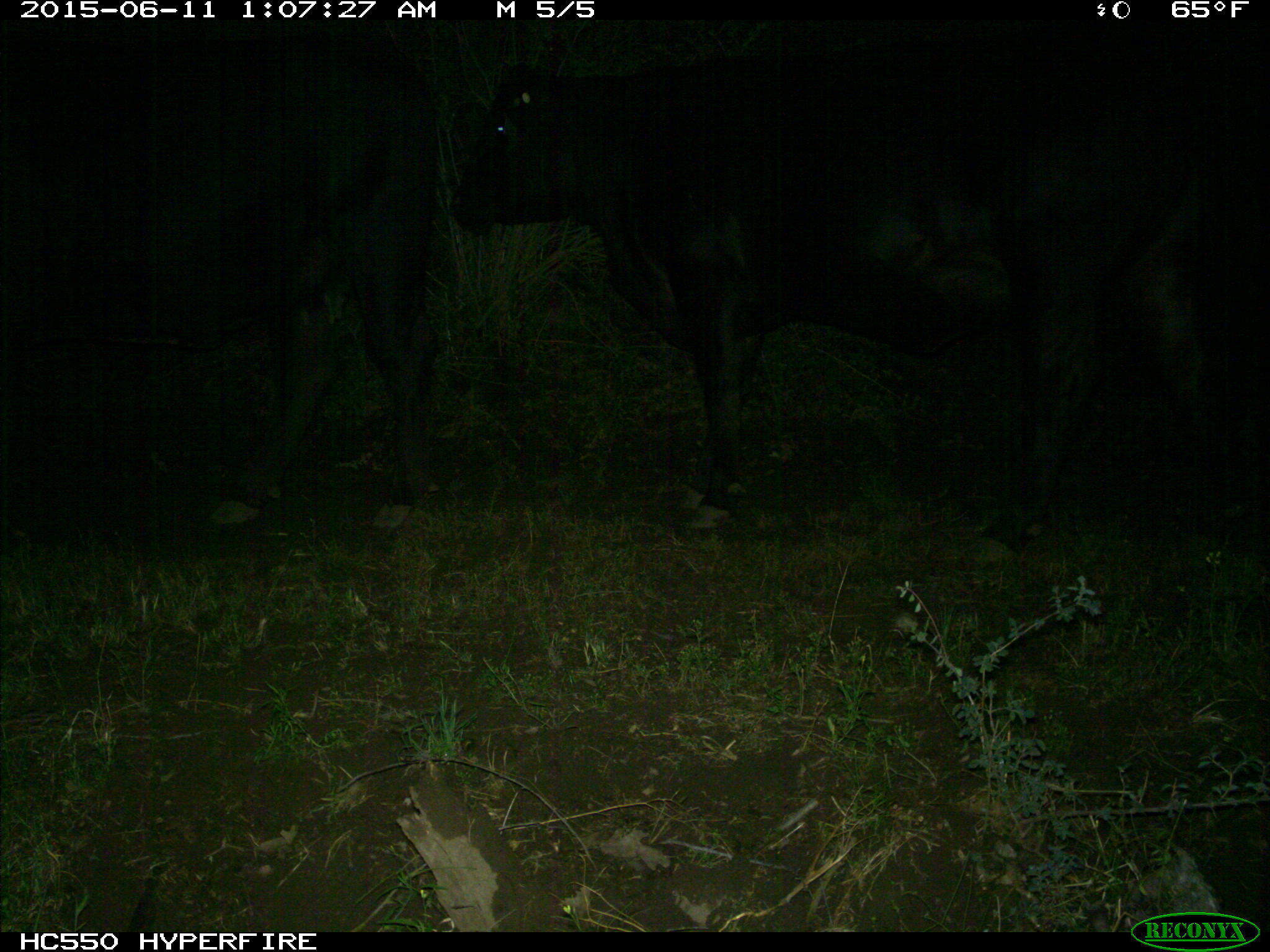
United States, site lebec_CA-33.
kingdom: Animalia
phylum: Chordata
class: Mammalia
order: Artiodactyla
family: Bovidae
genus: Bos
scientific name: Bos taurus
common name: domestic cow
Bos taurus (domestic cow).